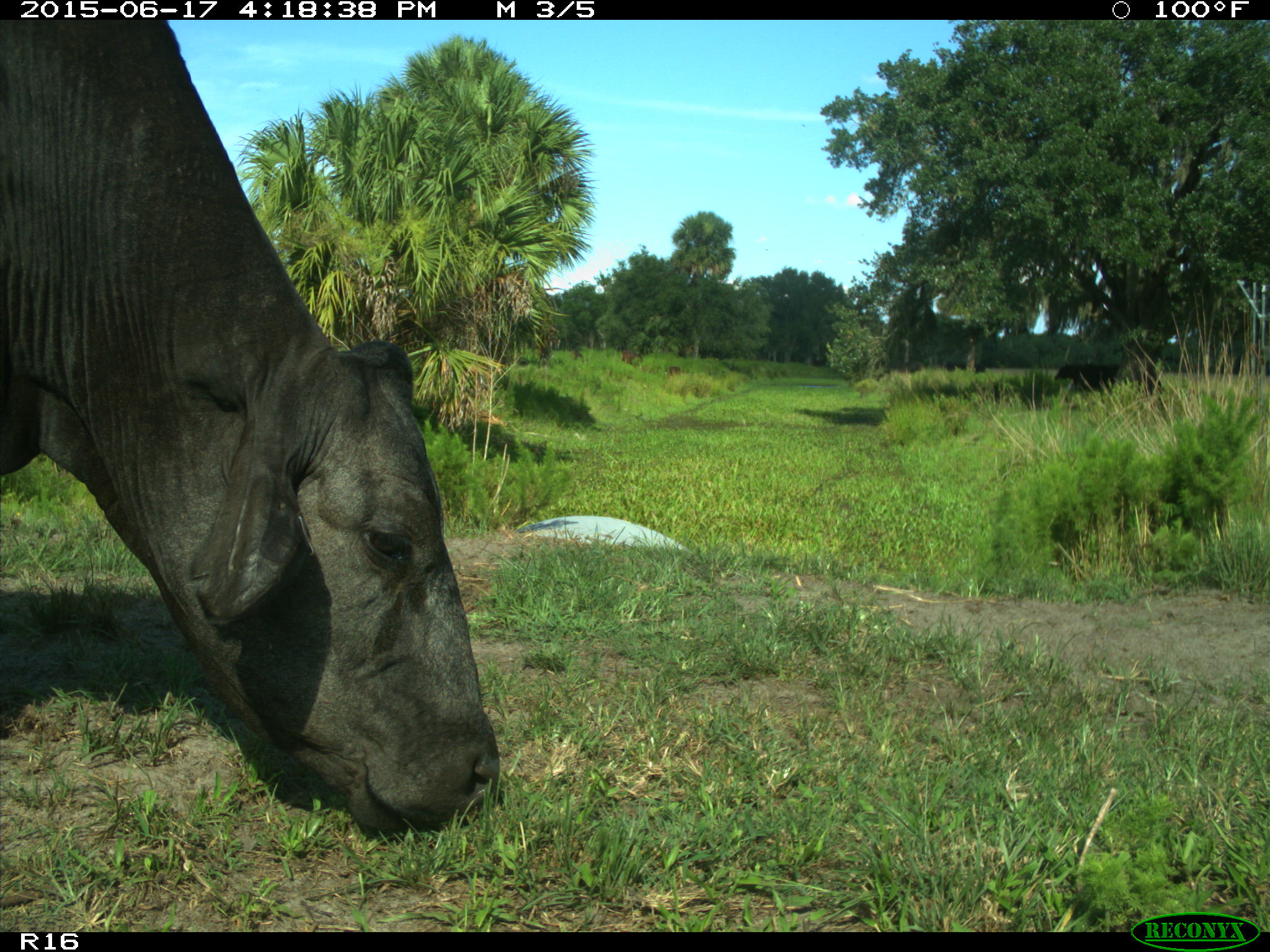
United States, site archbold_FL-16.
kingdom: Animalia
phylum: Chordata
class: Mammalia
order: Artiodactyla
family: Bovidae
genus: Bos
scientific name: Bos taurus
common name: domestic cow